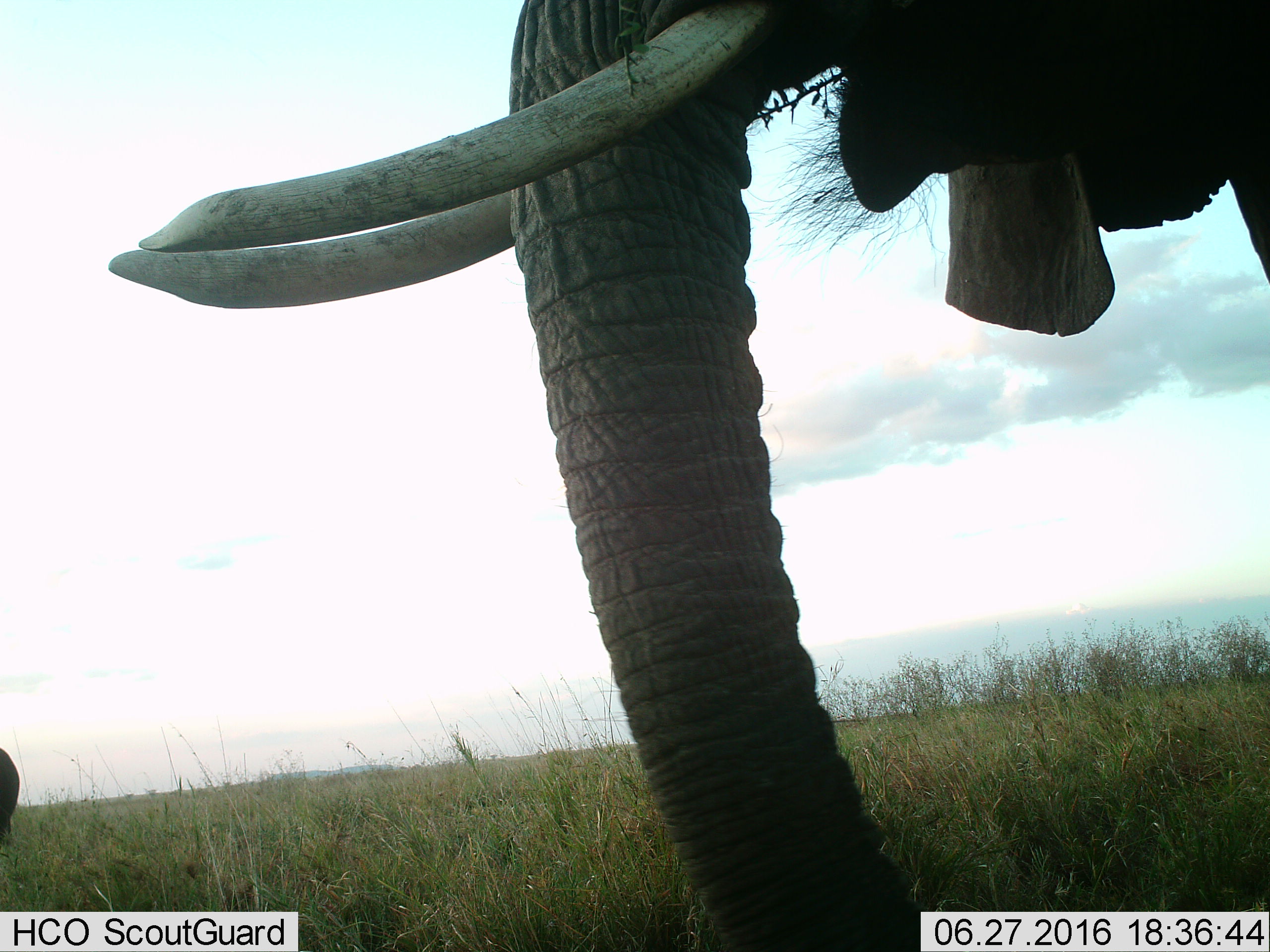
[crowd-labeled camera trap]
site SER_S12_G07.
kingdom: Animalia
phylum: Chordata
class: Mammalia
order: Proboscidea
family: Elephantidae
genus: Loxodonta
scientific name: Loxodonta africana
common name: african bush elephant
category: elephant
Elephant (african bush elephant) (Loxodonta africana), count 2. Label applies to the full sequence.